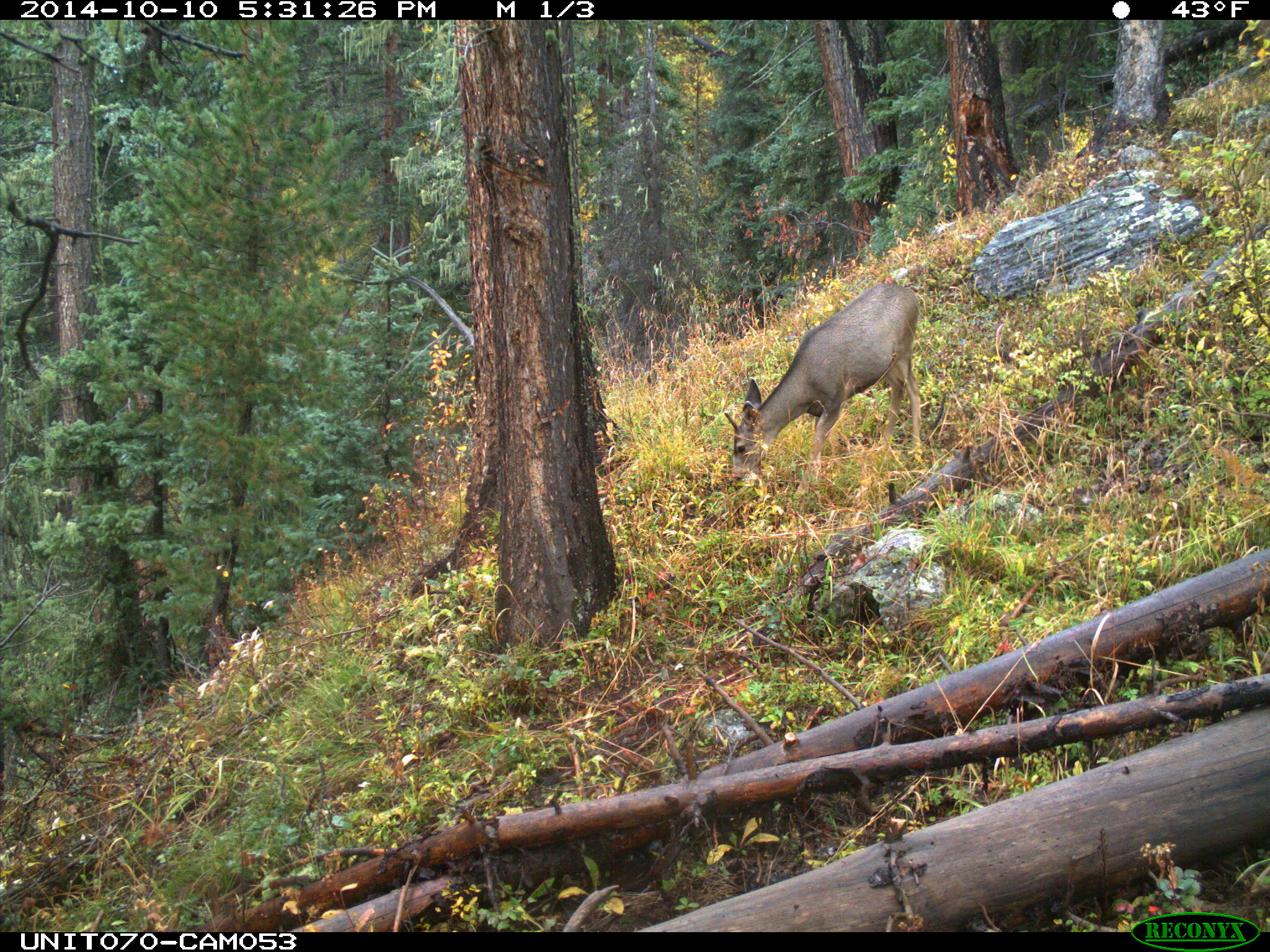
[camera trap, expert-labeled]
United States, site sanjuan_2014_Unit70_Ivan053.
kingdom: Animalia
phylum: Chordata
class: Mammalia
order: Artiodactyla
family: Cervidae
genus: Odocoileus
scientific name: Odocoileus hemionus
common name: mule deer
Odocoileus hemionus (mule deer).